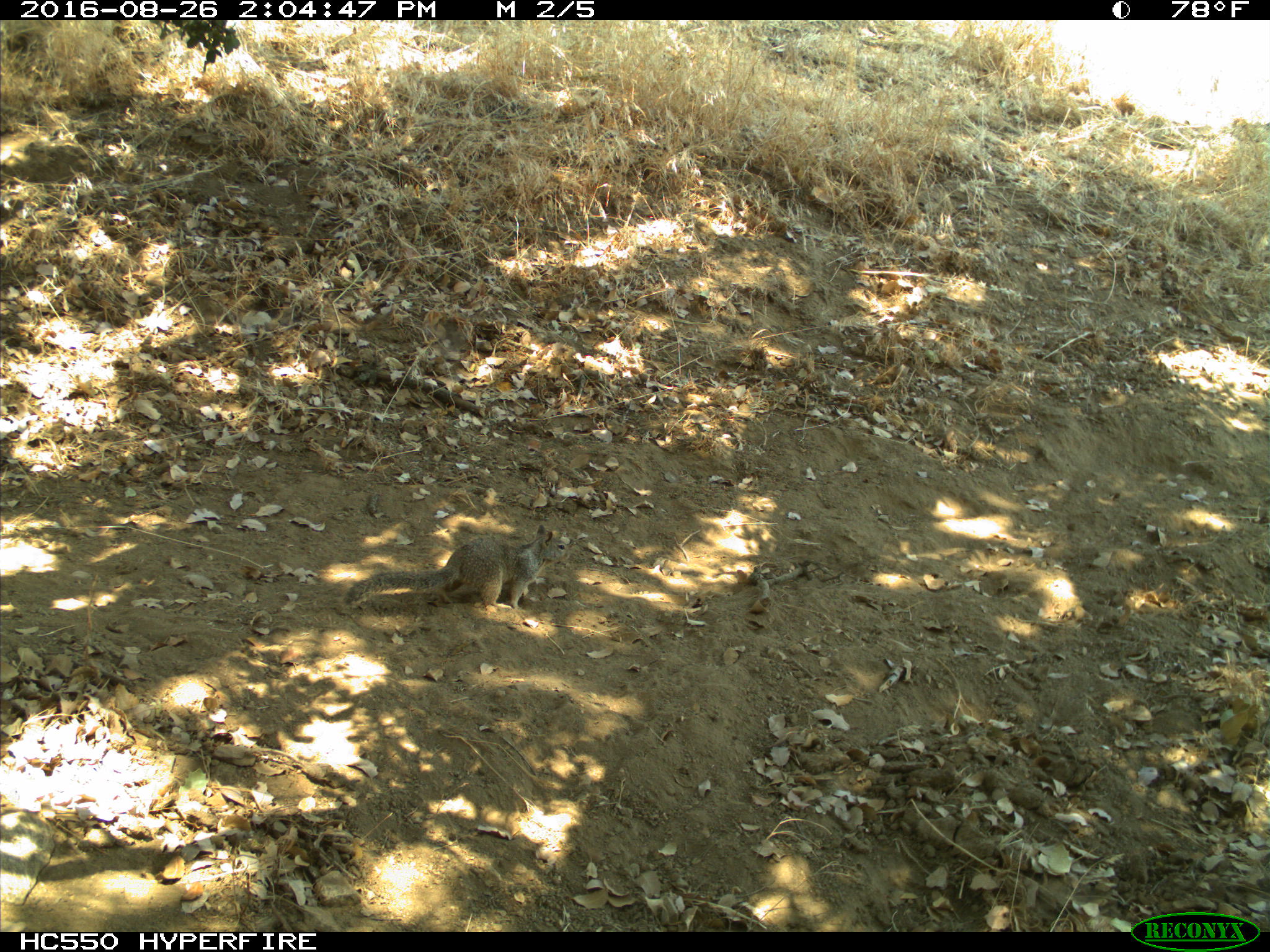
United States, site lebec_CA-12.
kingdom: Animalia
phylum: Chordata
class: Mammalia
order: Rodentia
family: Sciuridae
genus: Otospermophilus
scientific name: Otospermophilus beecheyi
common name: california ground squirrel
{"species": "Otospermophilus beecheyi (california ground squirrel)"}